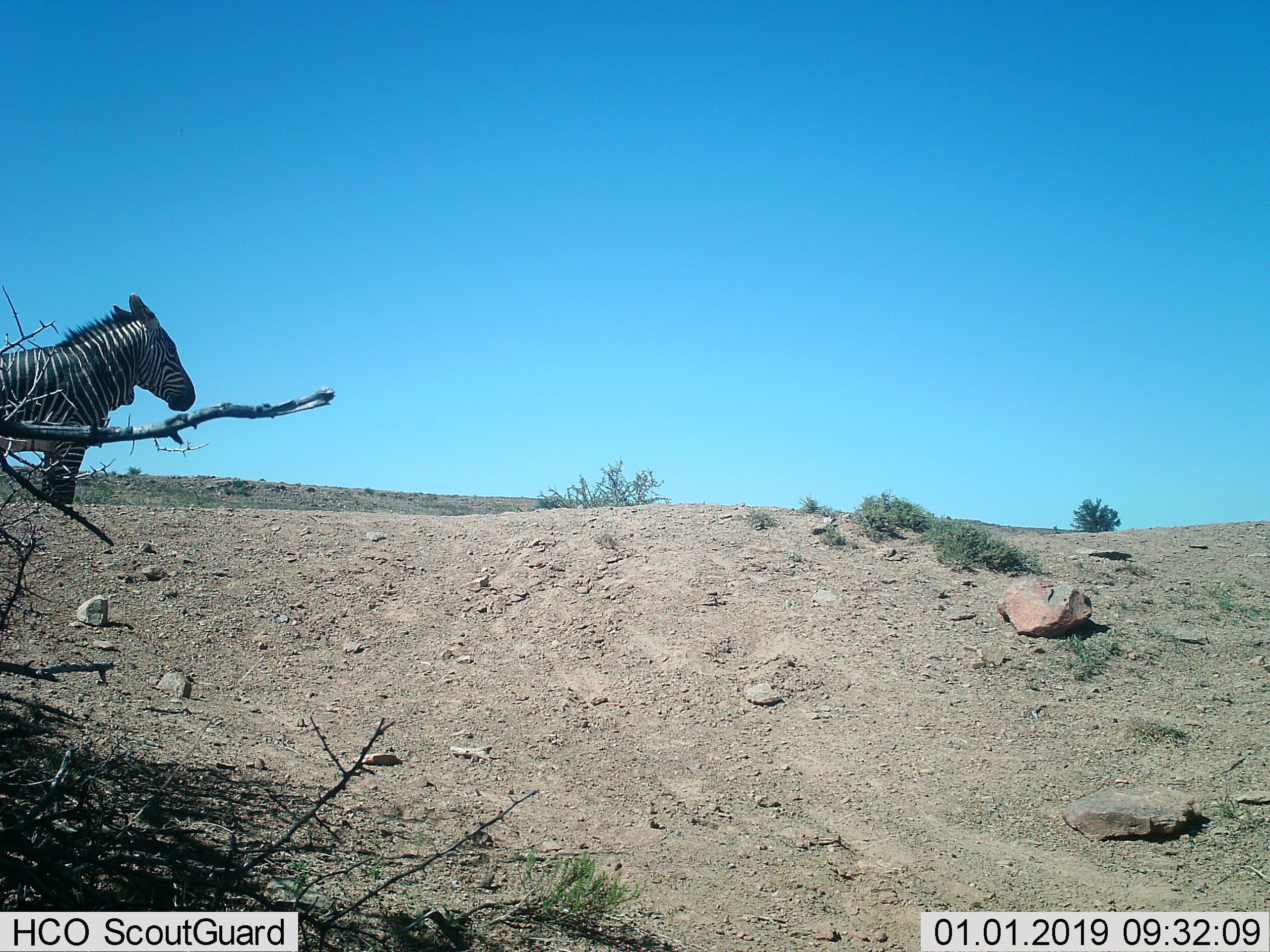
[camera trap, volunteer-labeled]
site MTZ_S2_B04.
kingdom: Animalia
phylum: Chordata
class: Mammalia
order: Perissodactyla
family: Equidae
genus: Equus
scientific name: Equus zebra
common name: mountain zebra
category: zebramountain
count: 1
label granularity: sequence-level